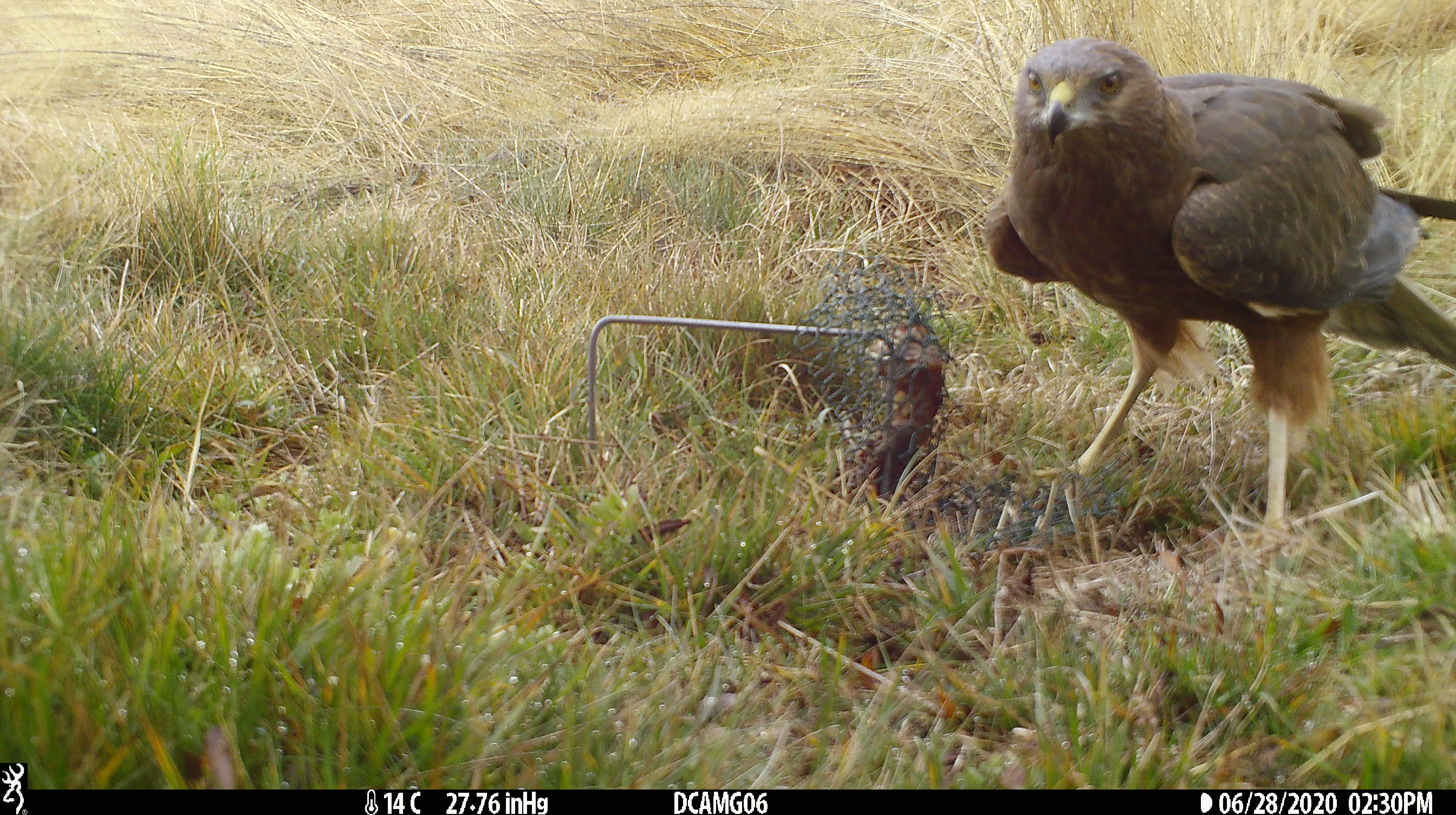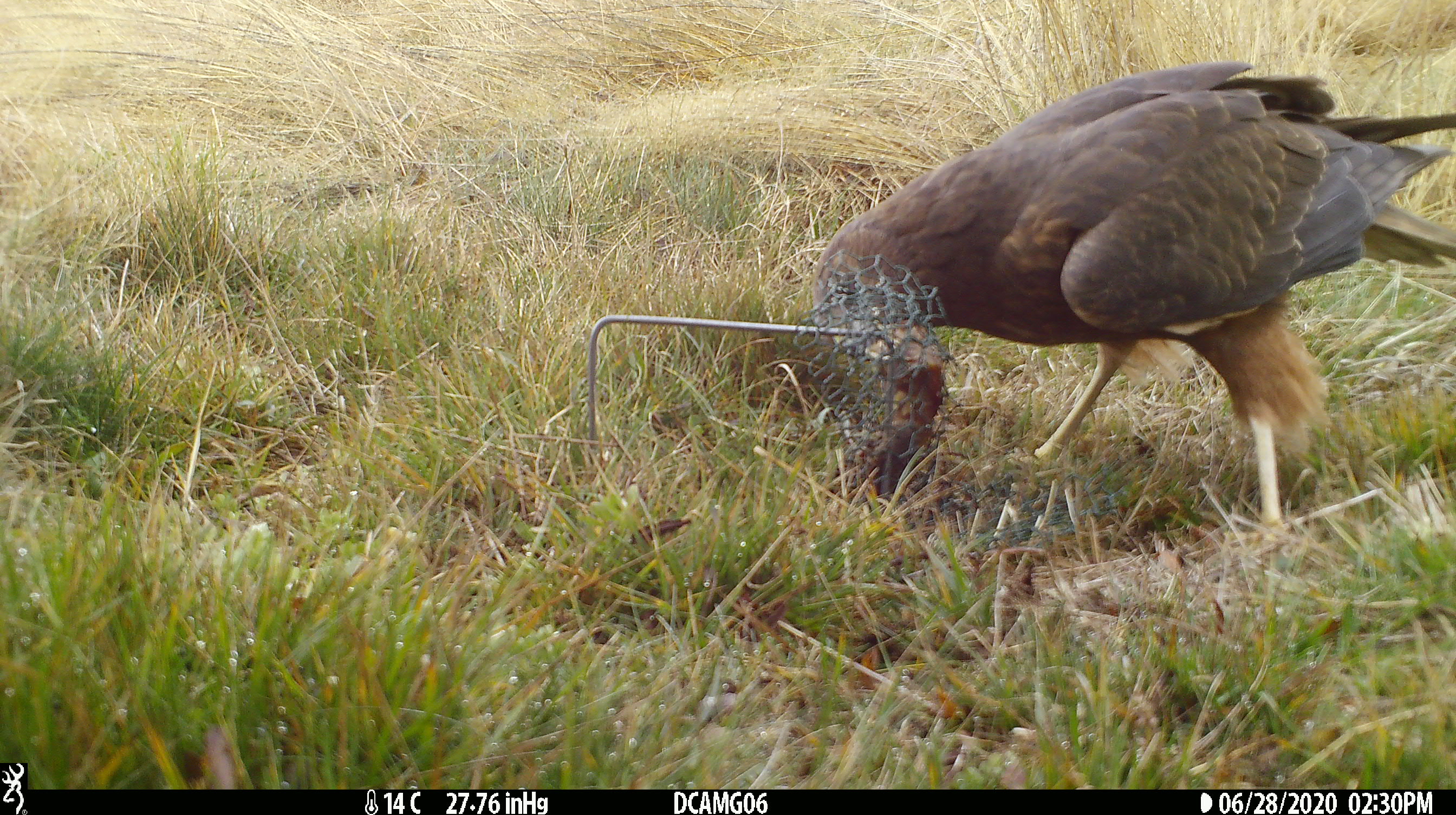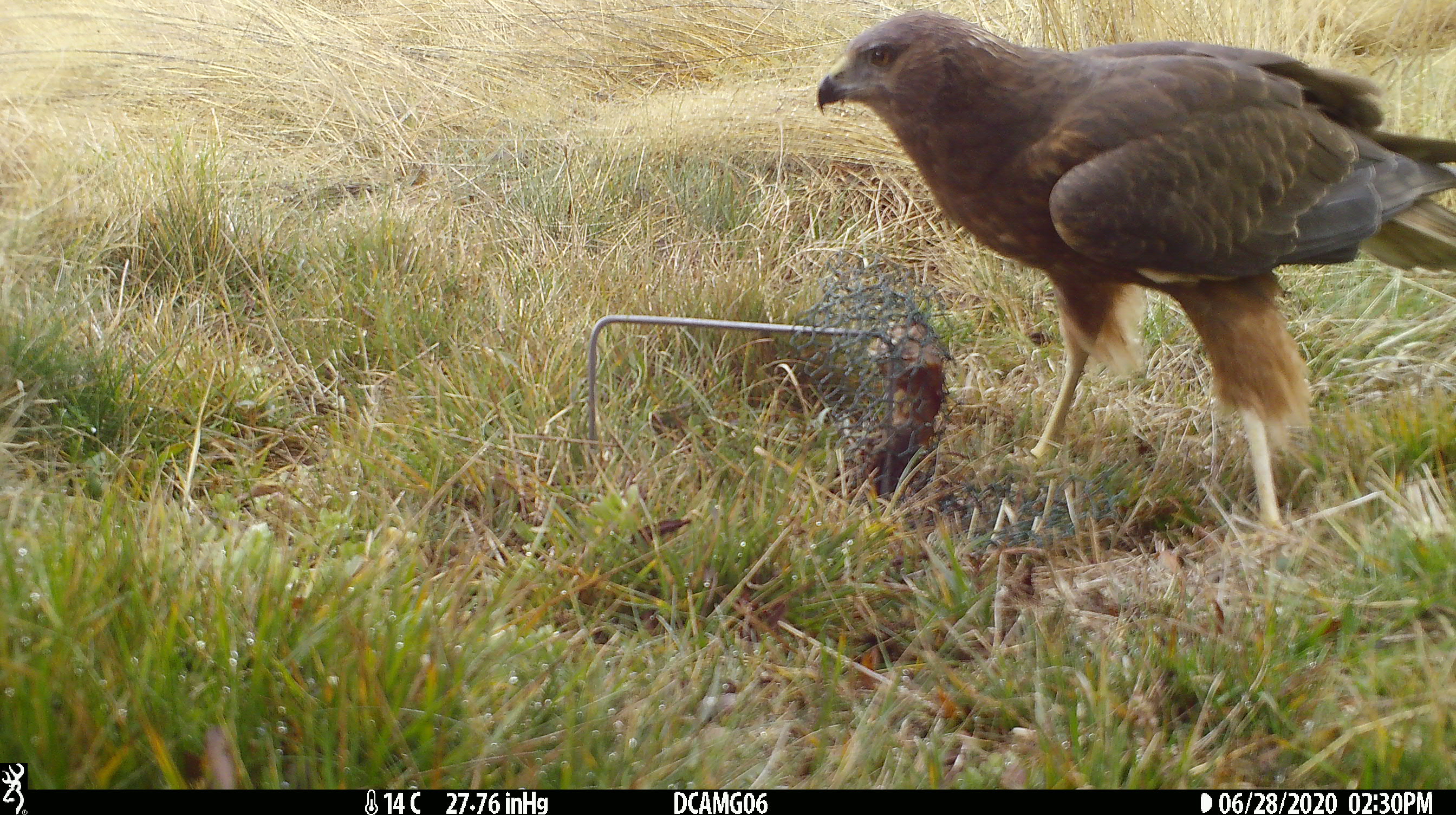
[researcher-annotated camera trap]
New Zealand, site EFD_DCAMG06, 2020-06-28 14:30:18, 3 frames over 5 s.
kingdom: Animalia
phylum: Chordata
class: Aves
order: Accipitriformes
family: Accipitridae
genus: Circus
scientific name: Circus approximans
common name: swamp harrier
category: harrier